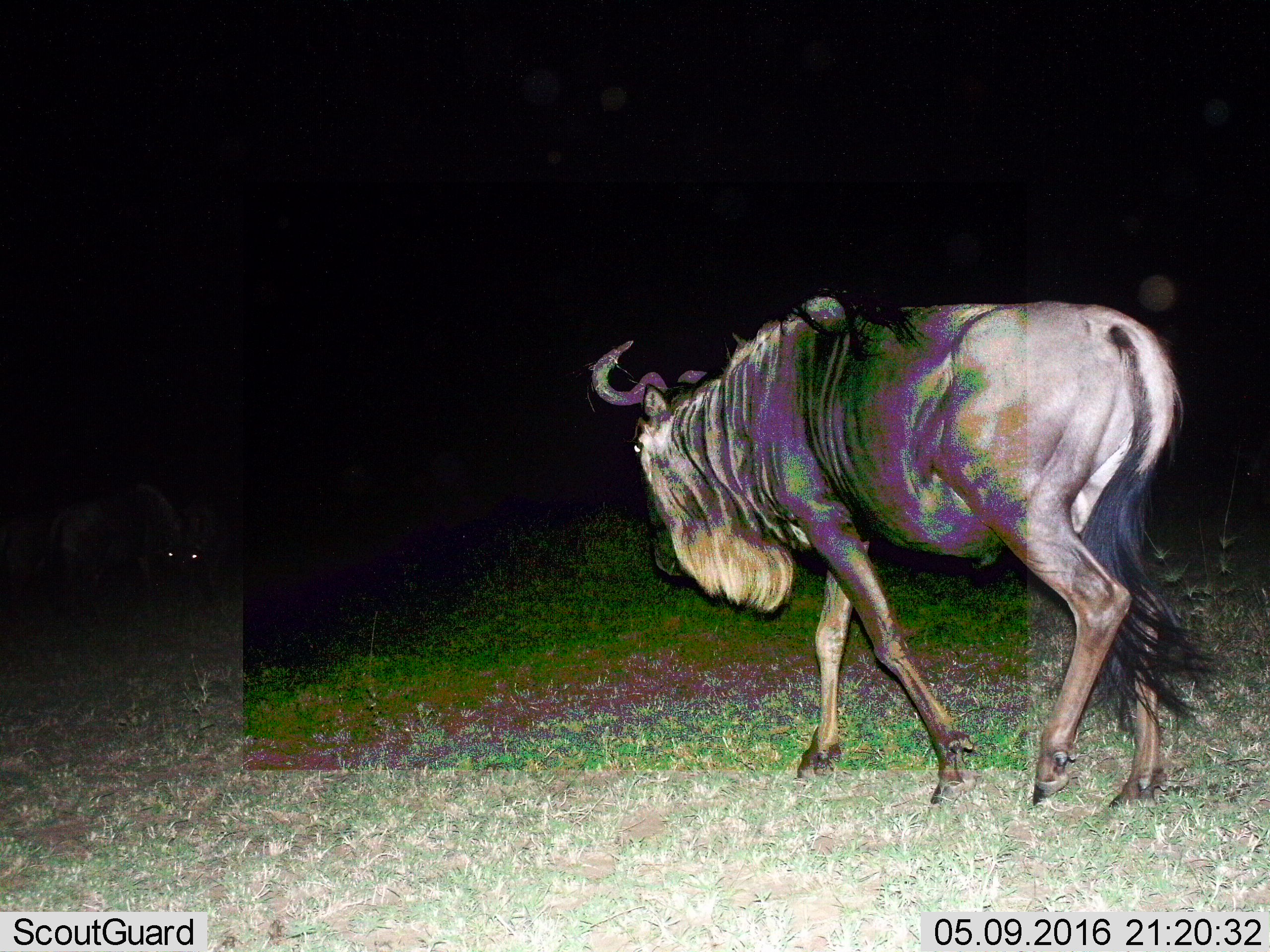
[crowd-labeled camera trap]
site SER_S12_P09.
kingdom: Animalia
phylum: Chordata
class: Mammalia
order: Artiodactyla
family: Bovidae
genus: Connochaetes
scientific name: Connochaetes taurinus taurinus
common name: blue wildebeest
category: wildebeestblue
Wildebeestblue (blue wildebeest) (Connochaetes taurinus taurinus), count 2. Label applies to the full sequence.